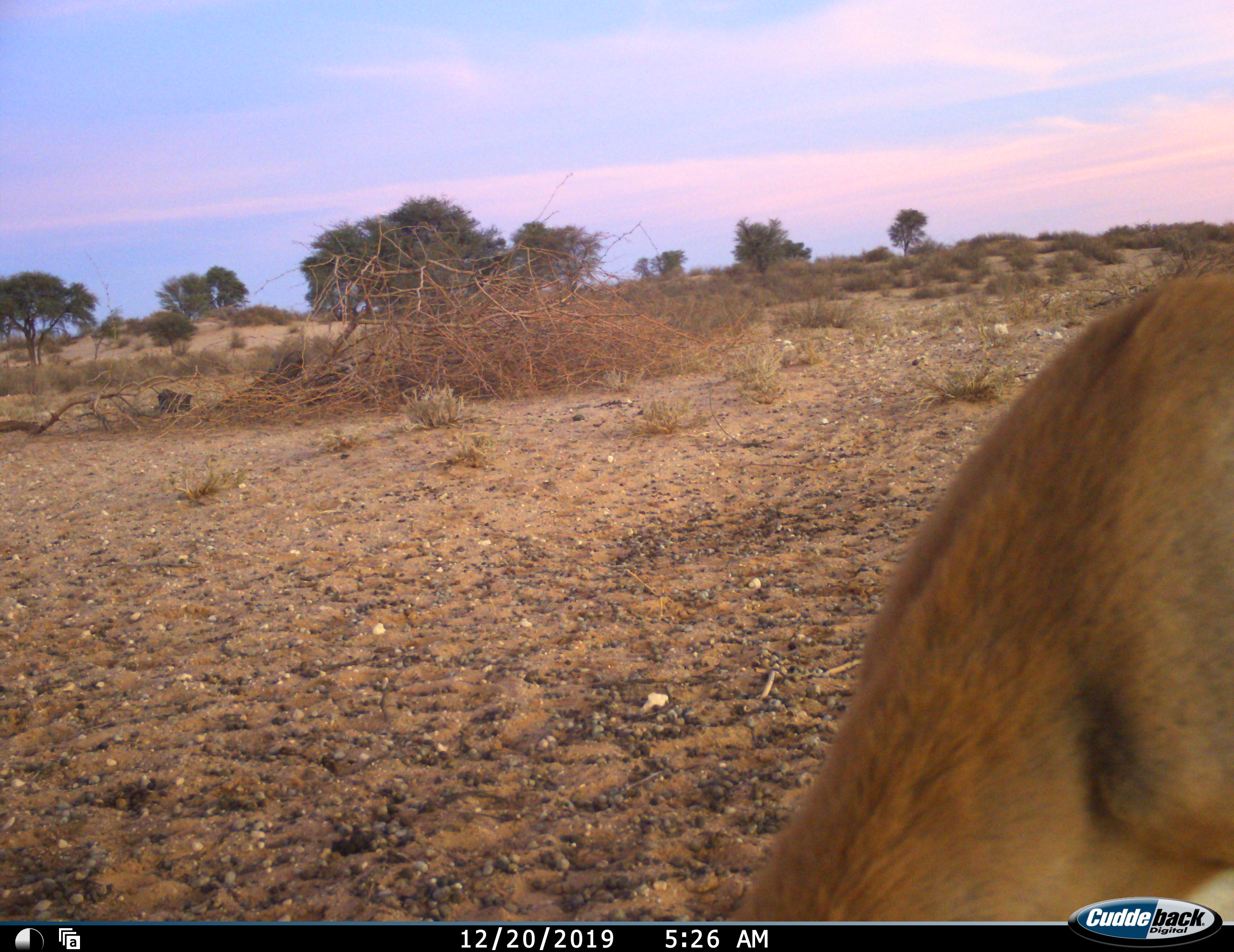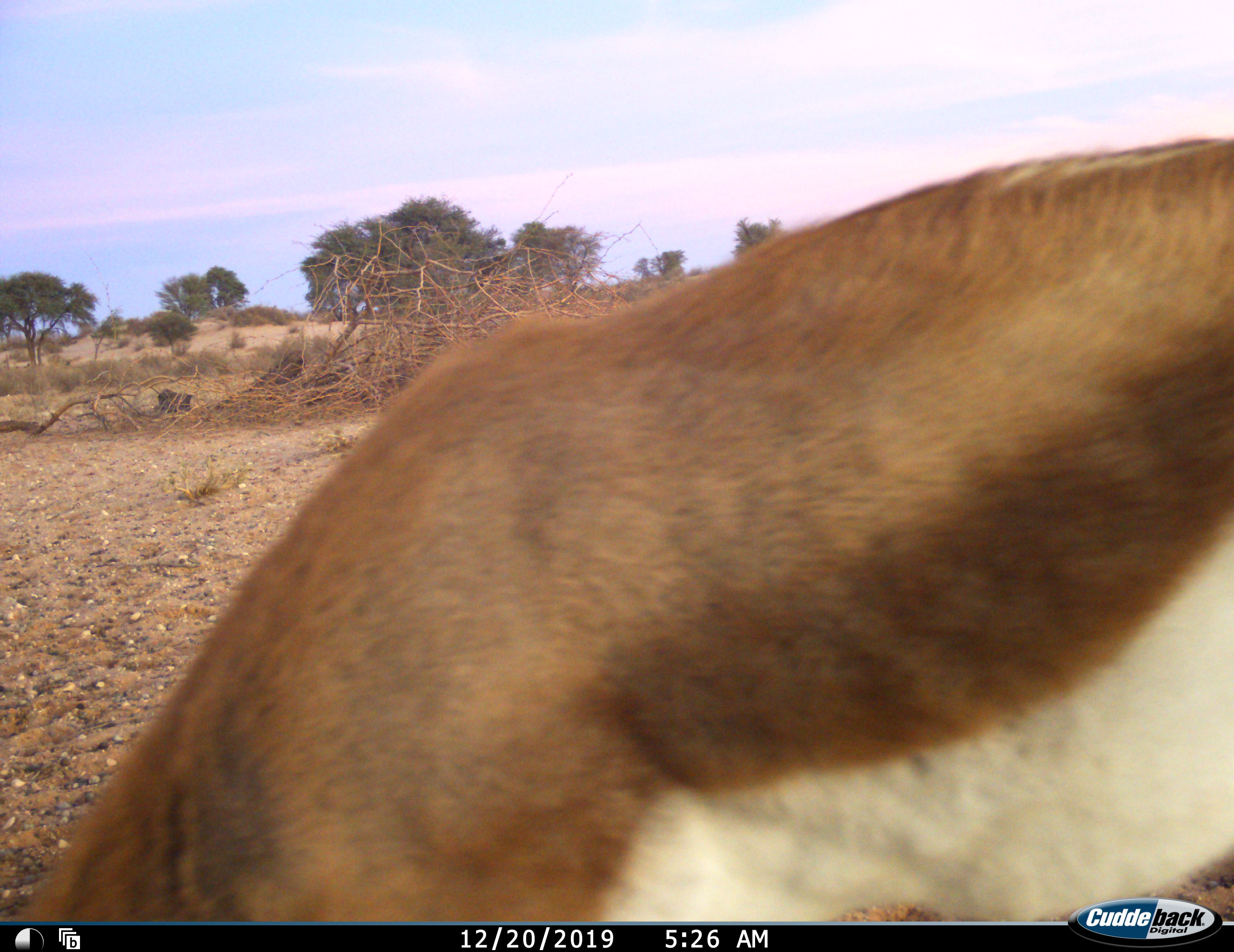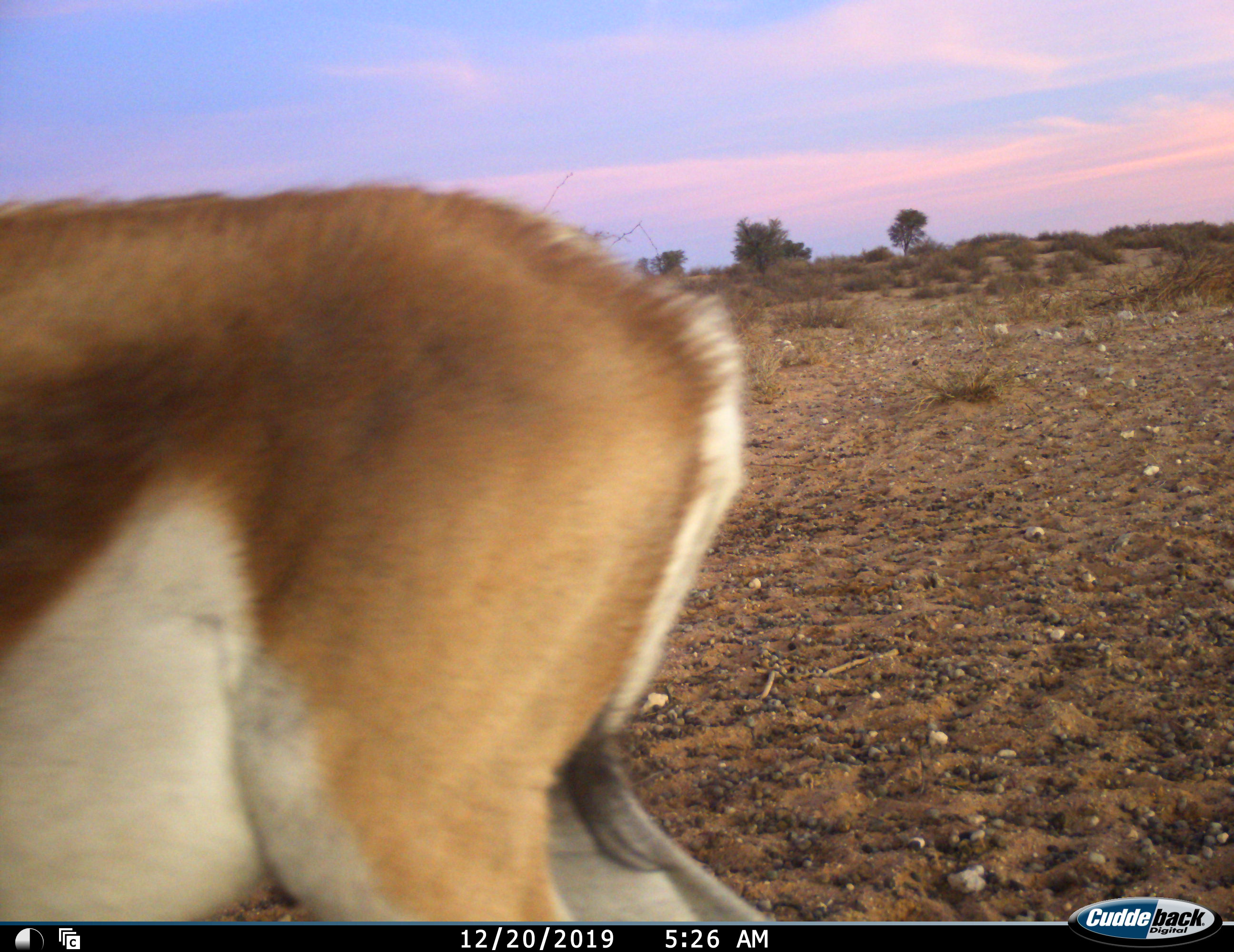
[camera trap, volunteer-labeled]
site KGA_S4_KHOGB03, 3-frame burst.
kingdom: Animalia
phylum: Chordata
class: Mammalia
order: Artiodactyla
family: Bovidae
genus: Antidorcas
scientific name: Antidorcas marsupialis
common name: springbok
Springbok (Antidorcas marsupialis), count 1. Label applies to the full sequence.